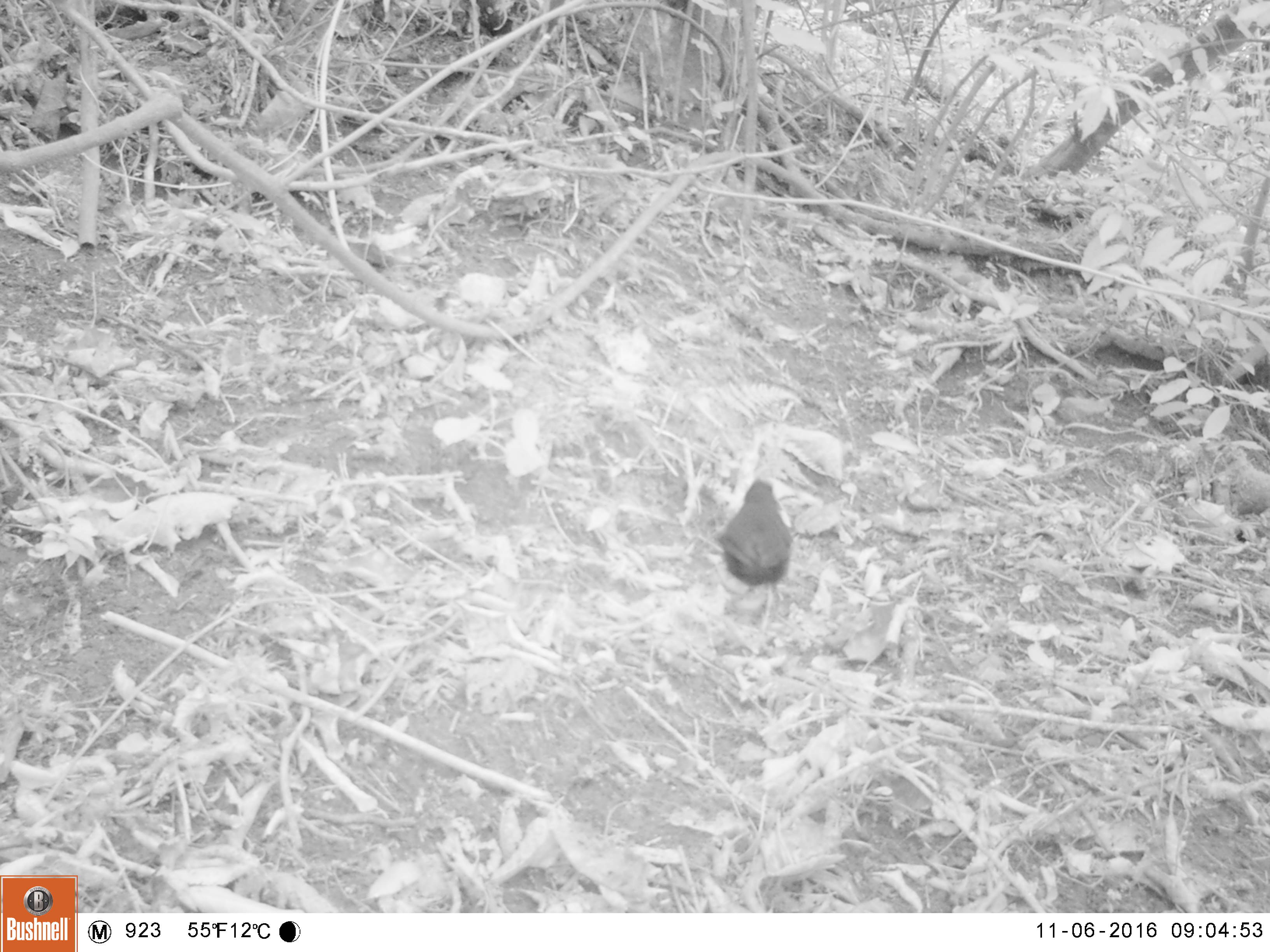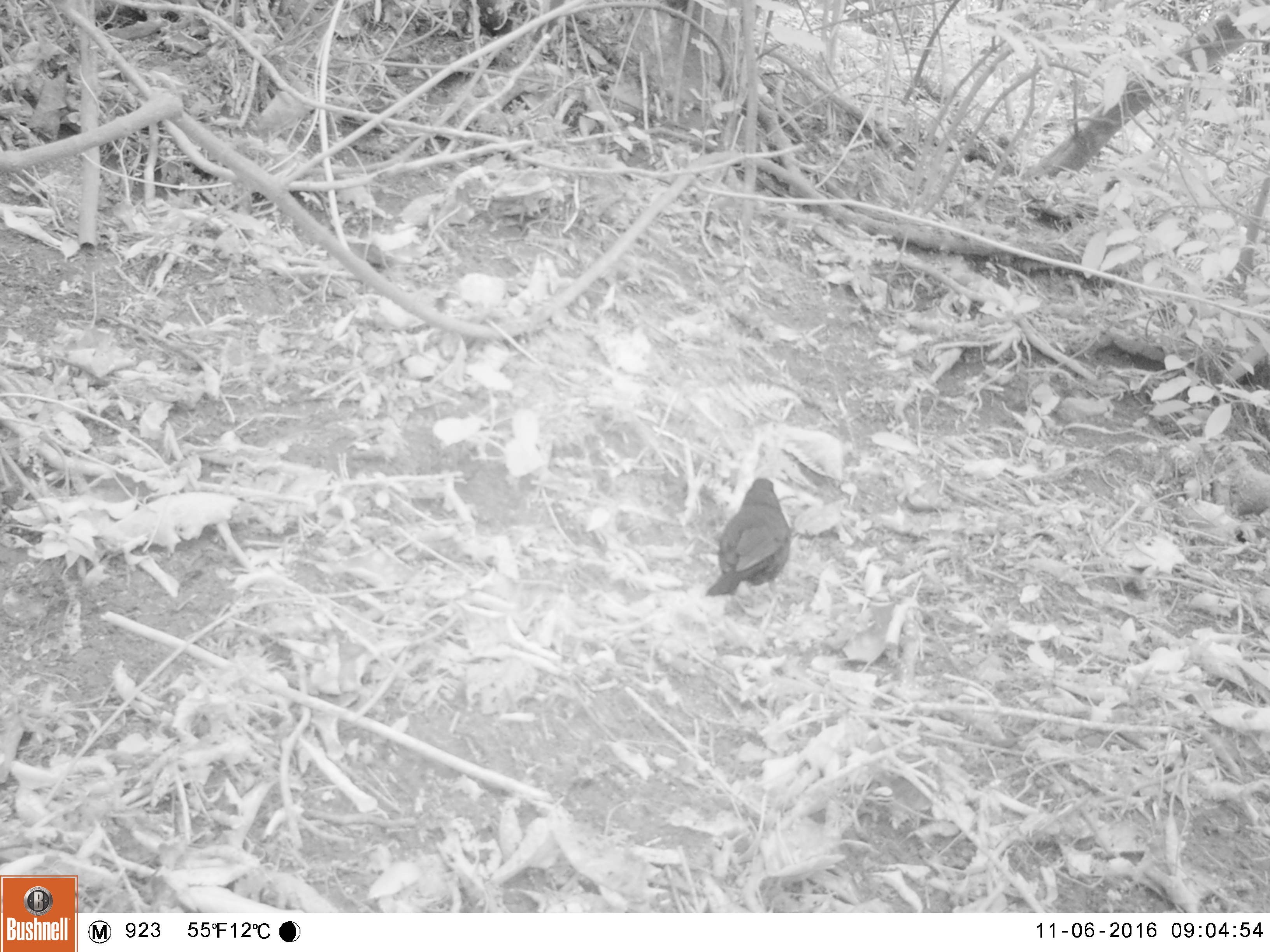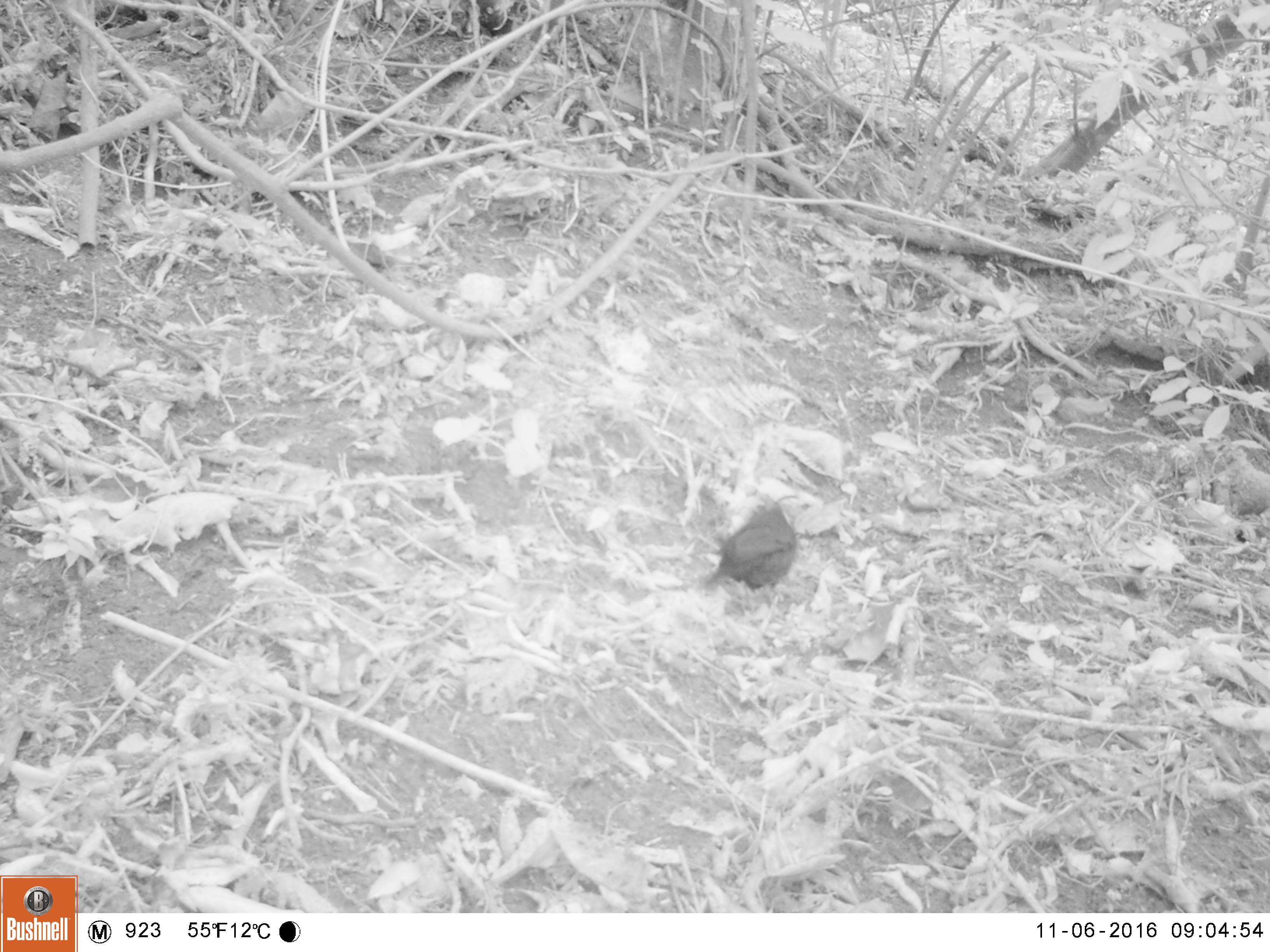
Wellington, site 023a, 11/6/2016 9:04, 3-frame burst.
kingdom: Animalia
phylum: Chordata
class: Aves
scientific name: Aves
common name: bird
Bird (Aves).